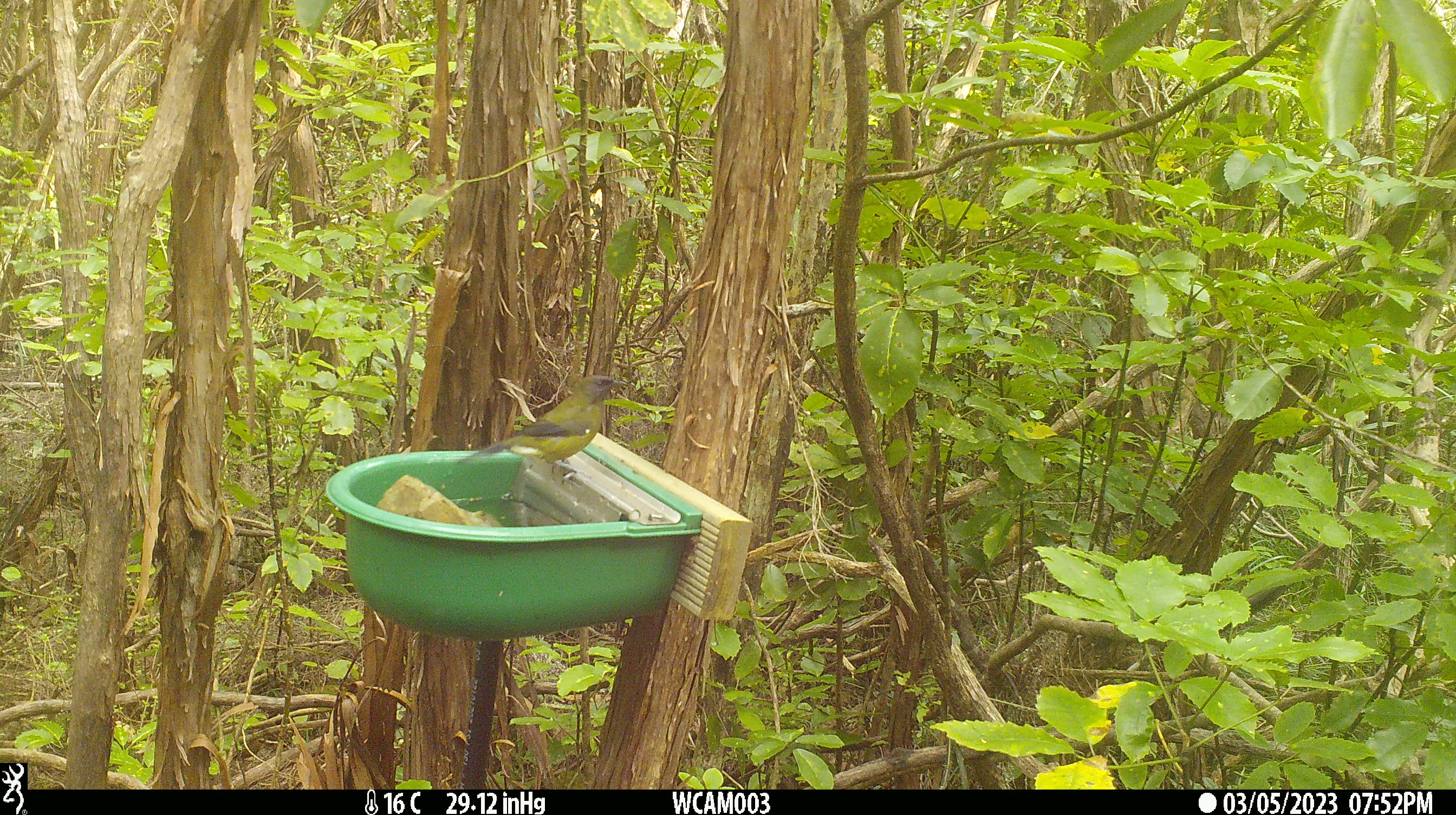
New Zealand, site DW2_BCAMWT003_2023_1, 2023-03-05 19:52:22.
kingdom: Animalia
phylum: Chordata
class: Aves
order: Passeriformes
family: Meliphagidae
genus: Anthornis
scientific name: Anthornis melanura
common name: new zealand bellbird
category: bellbird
Bellbird (new zealand bellbird) (Anthornis melanura).